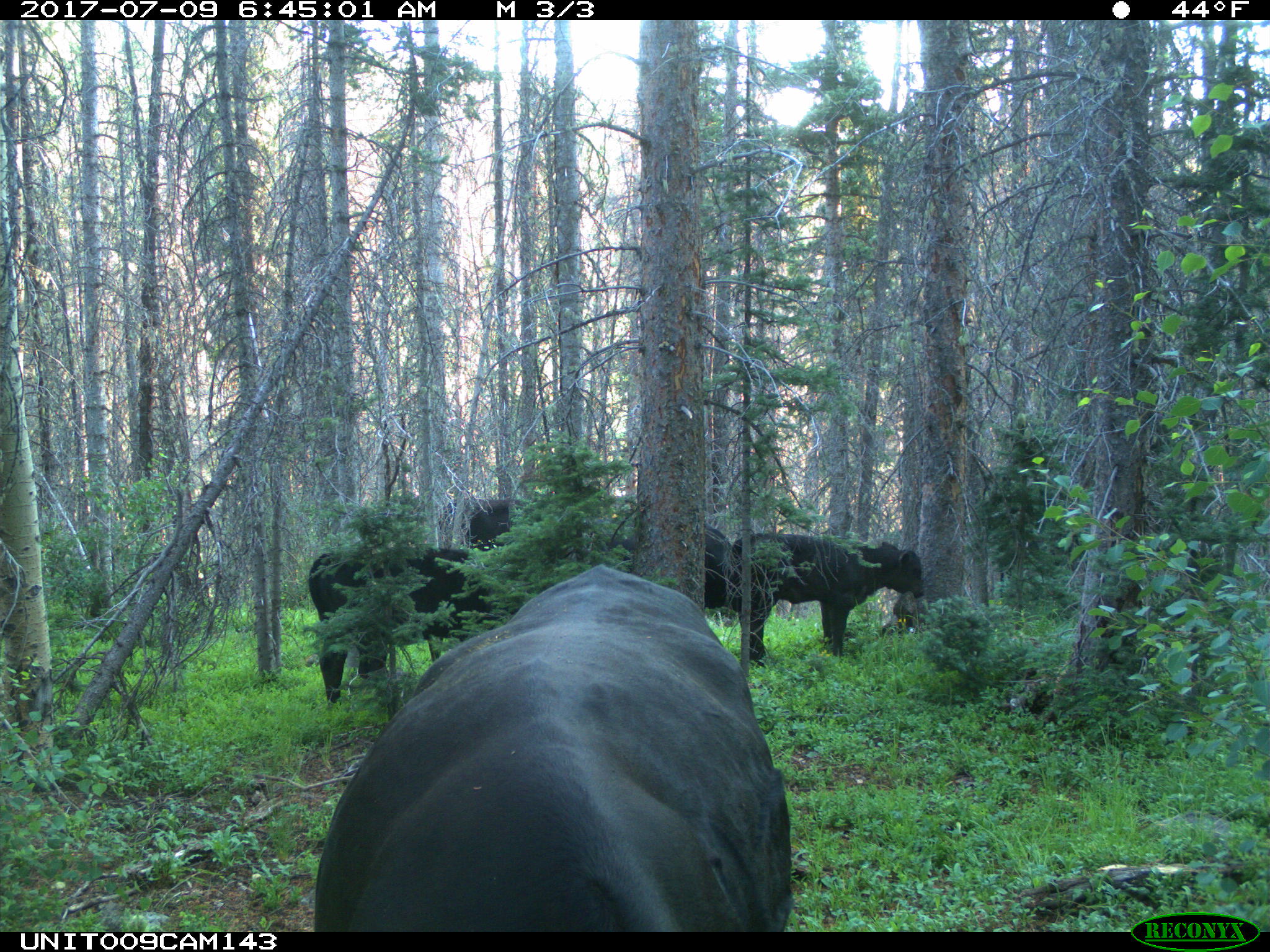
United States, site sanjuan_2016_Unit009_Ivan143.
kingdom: Animalia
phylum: Chordata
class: Mammalia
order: Artiodactyla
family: Bovidae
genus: Bos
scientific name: Bos taurus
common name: domestic cow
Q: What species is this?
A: Bos taurus (domestic cow).